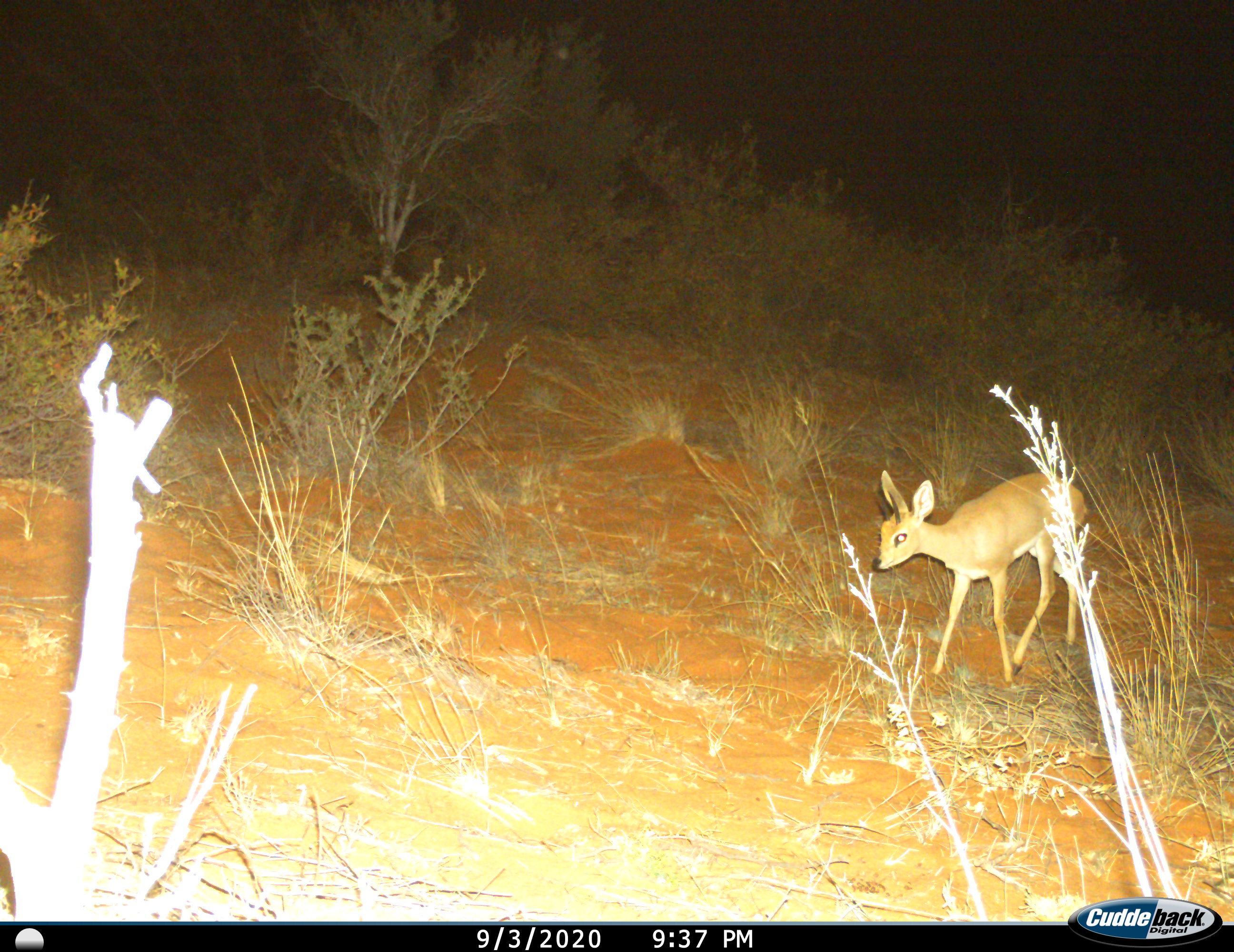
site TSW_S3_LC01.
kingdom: Animalia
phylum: Chordata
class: Mammalia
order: Artiodactyla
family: Bovidae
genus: Raphicerus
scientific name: Raphicerus campestris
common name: steenbok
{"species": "steenbok (Raphicerus campestris)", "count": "1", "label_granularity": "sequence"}